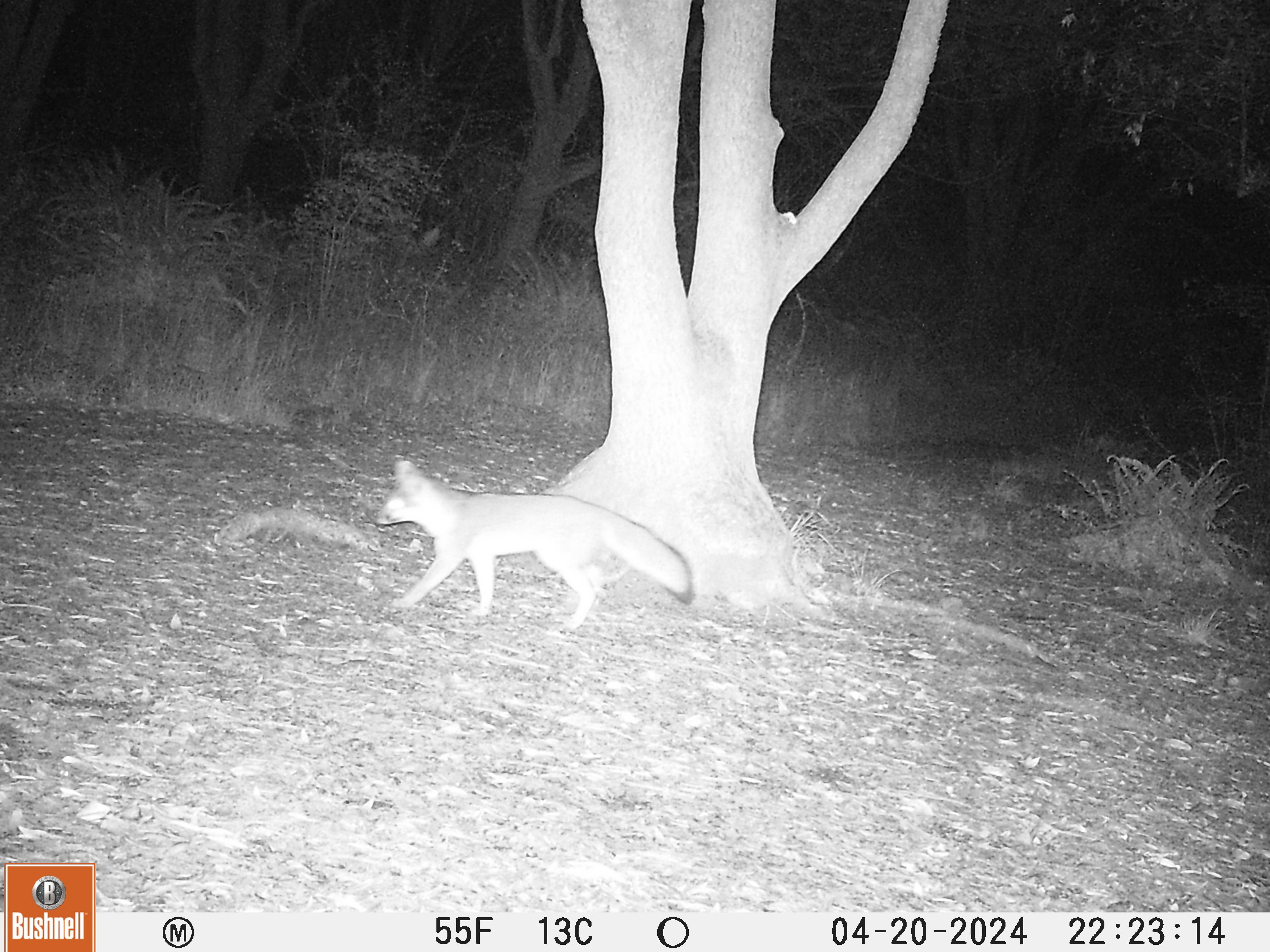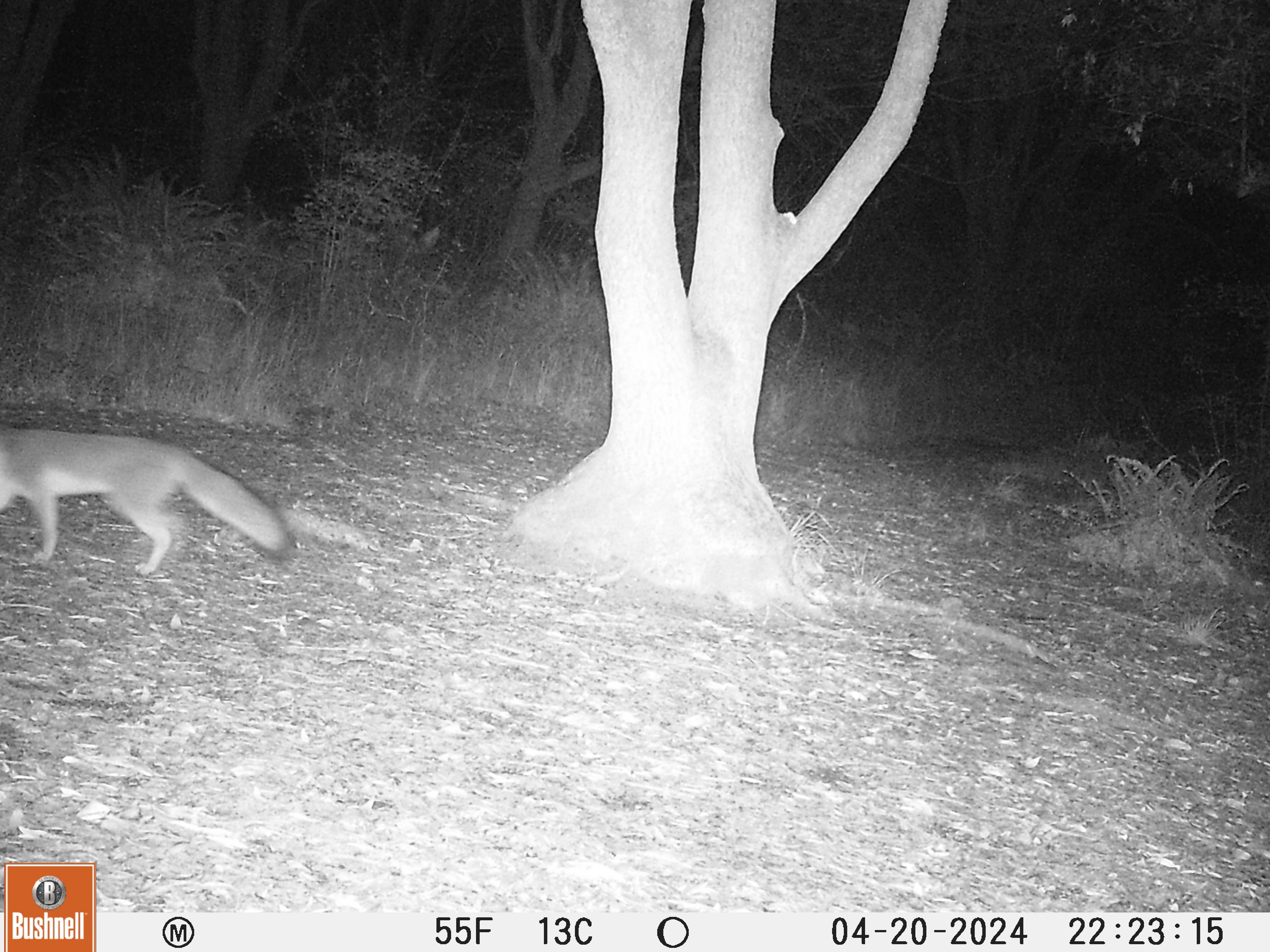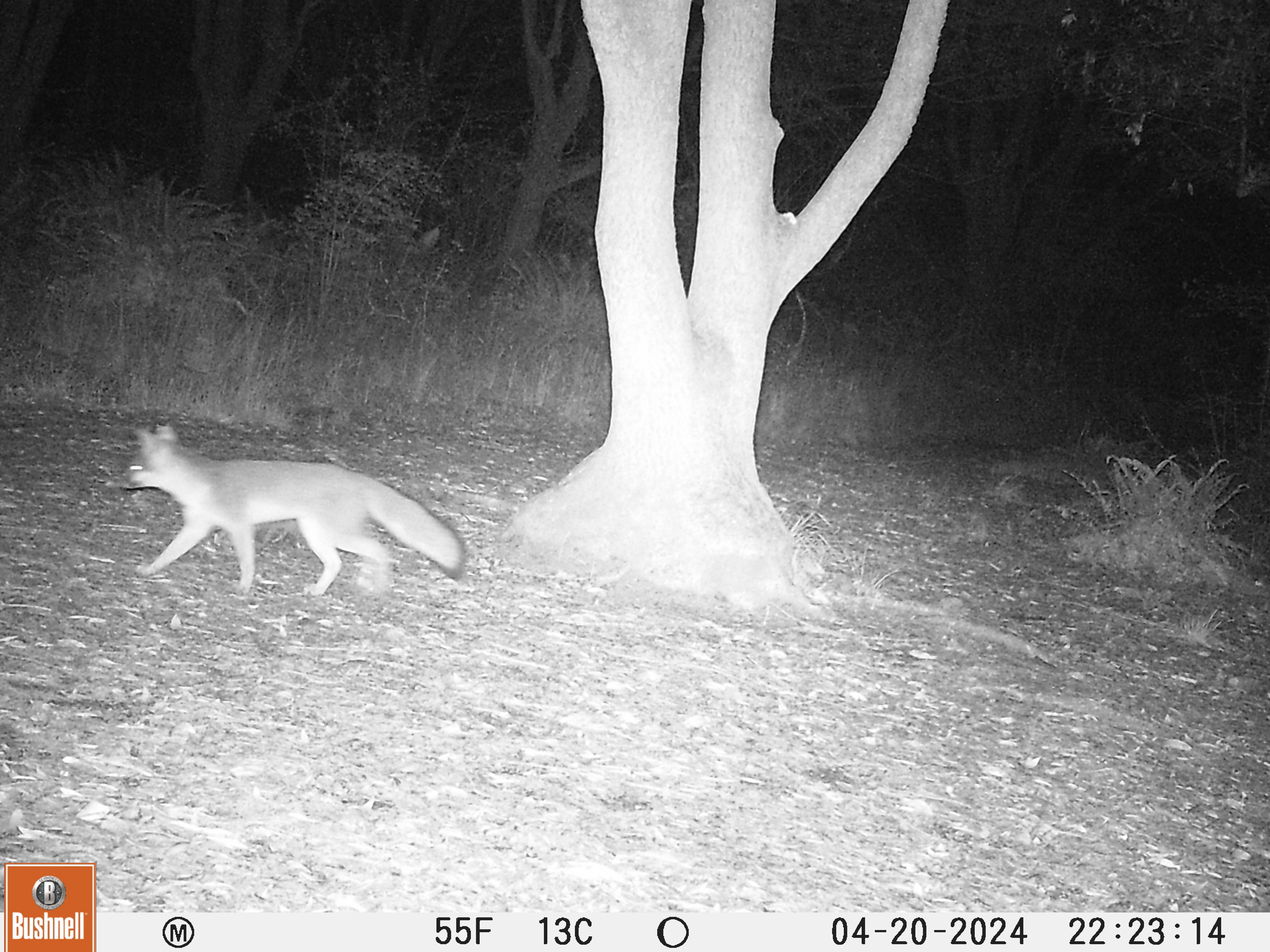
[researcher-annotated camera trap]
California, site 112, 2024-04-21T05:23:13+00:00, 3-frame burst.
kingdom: Animalia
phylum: Chordata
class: Mammalia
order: Carnivora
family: Canidae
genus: Urocyon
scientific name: Urocyon cinereoargenteus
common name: gray fox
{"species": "gray fox (Urocyon cinereoargenteus)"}